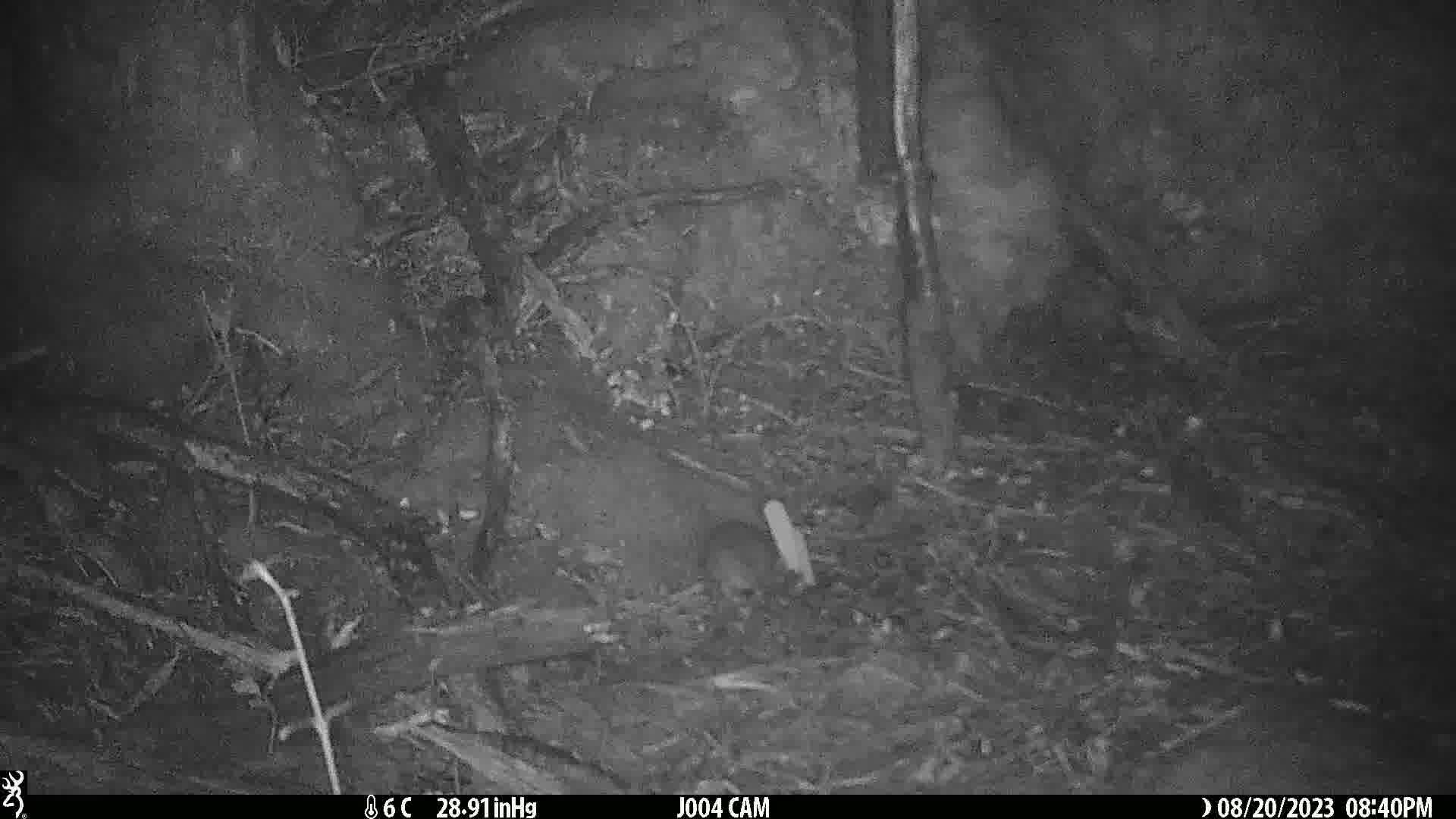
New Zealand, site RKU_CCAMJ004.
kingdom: Animalia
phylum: Chordata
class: Mammalia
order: Rodentia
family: Muridae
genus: Rattus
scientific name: Rattus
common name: rat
Rat (Rattus).